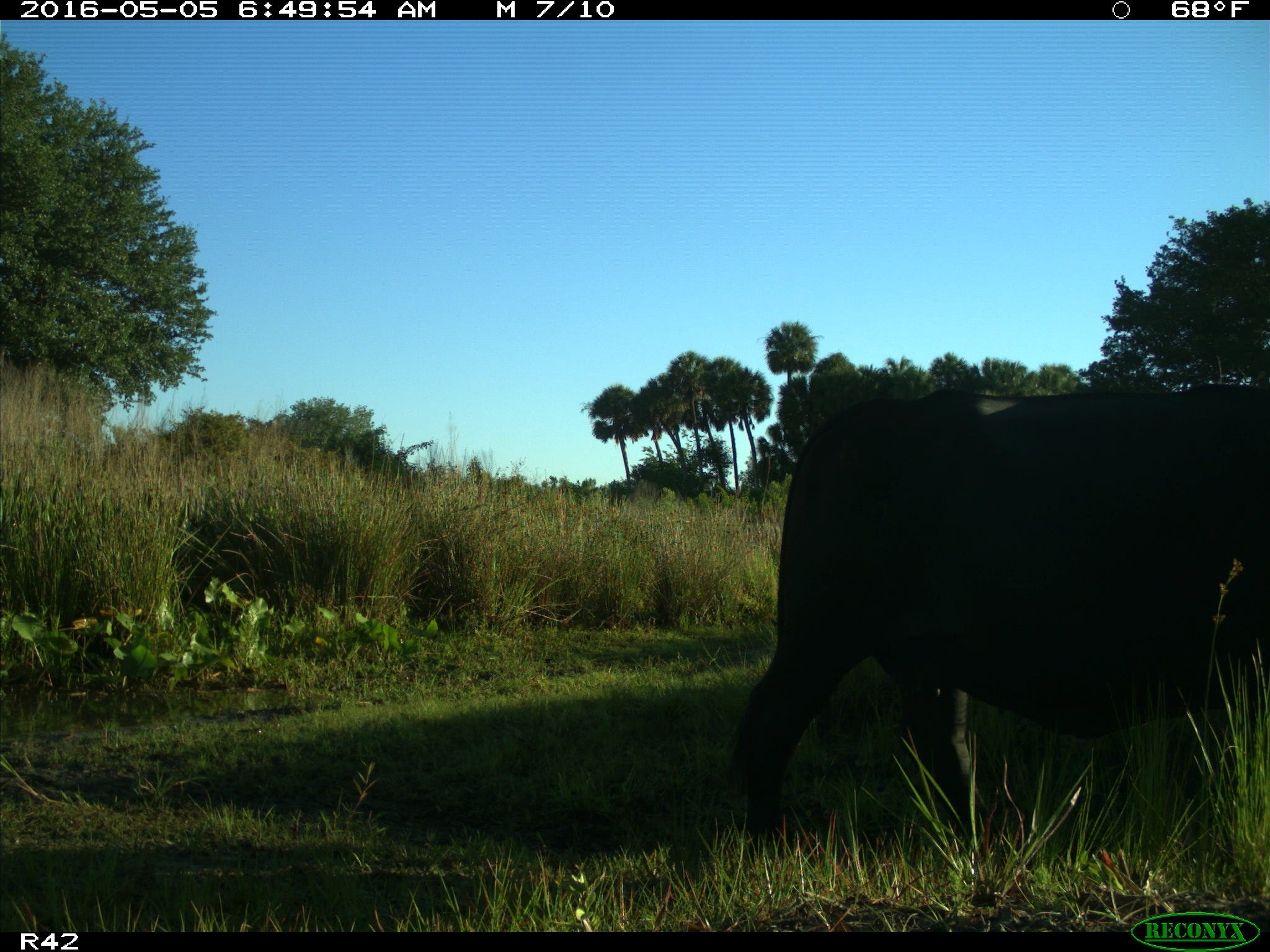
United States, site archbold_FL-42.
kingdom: Animalia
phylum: Chordata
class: Mammalia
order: Artiodactyla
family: Bovidae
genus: Bos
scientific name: Bos taurus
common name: domestic cow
Bos taurus (domestic cow).